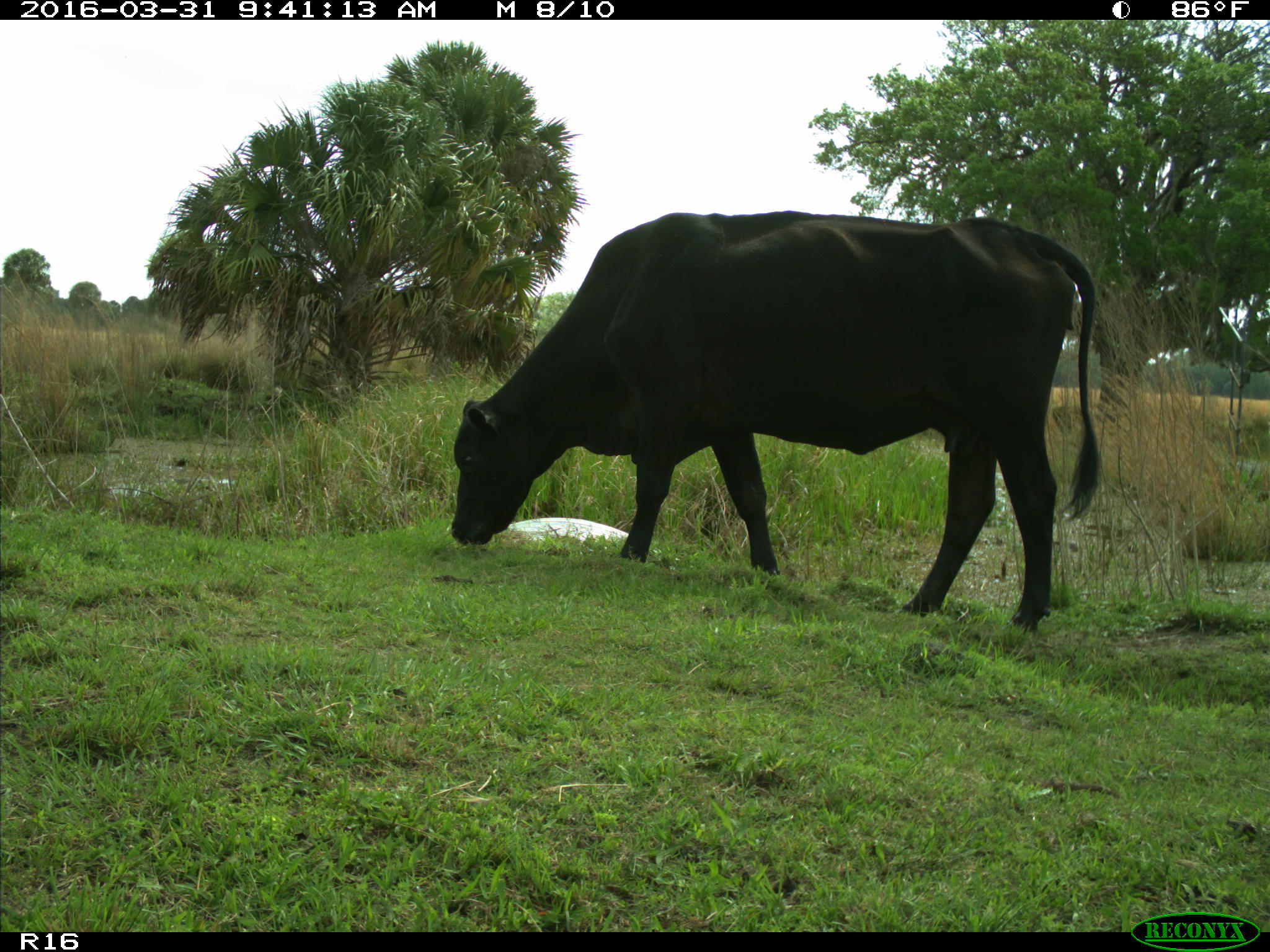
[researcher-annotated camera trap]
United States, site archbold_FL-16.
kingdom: Animalia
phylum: Chordata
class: Mammalia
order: Artiodactyla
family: Bovidae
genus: Bos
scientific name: Bos taurus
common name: domestic cow